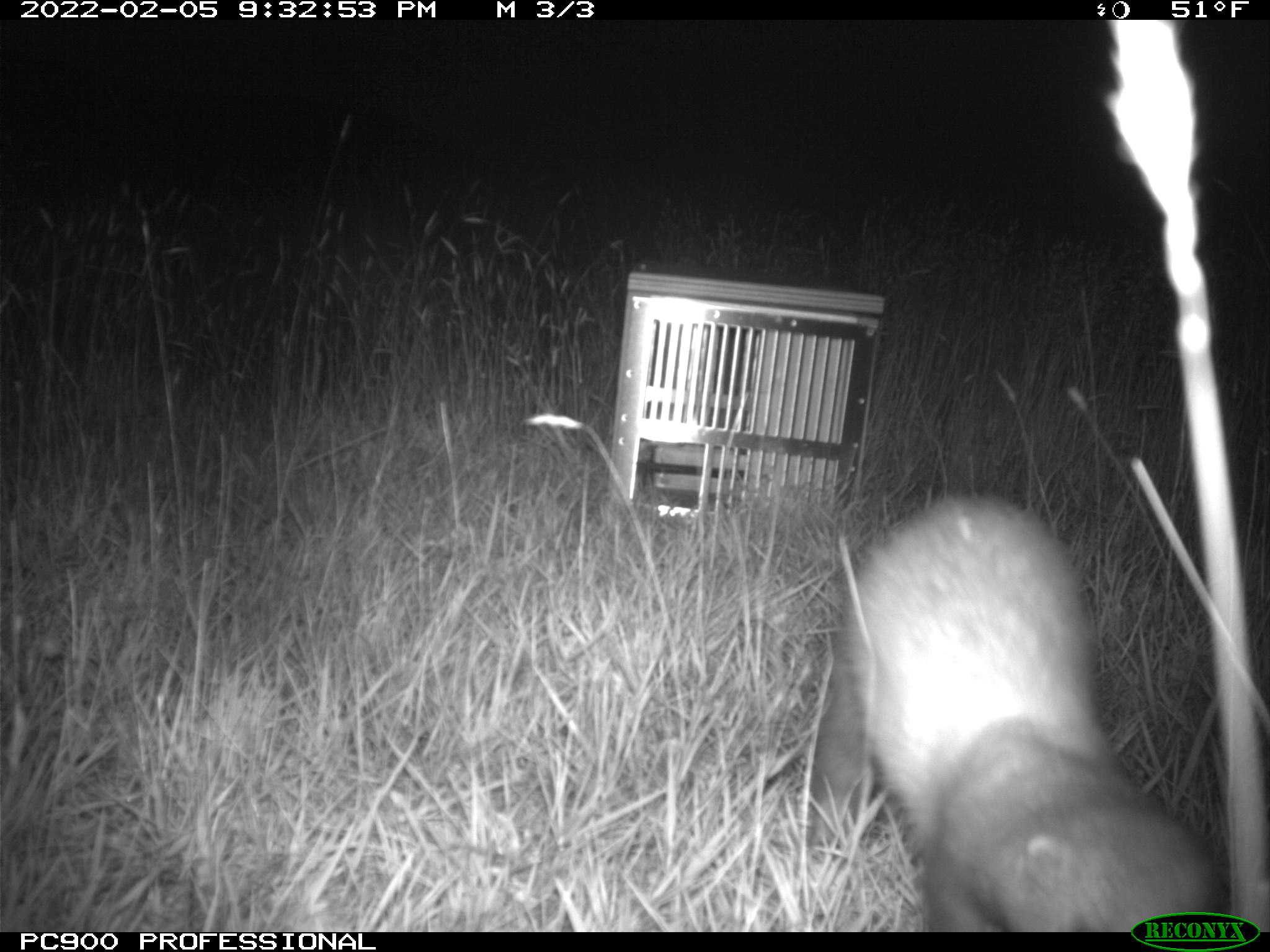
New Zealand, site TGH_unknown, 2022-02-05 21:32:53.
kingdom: Animalia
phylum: Chordata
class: Mammalia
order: Carnivora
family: Mustelidae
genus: Mustela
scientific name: Mustela furo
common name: ferret